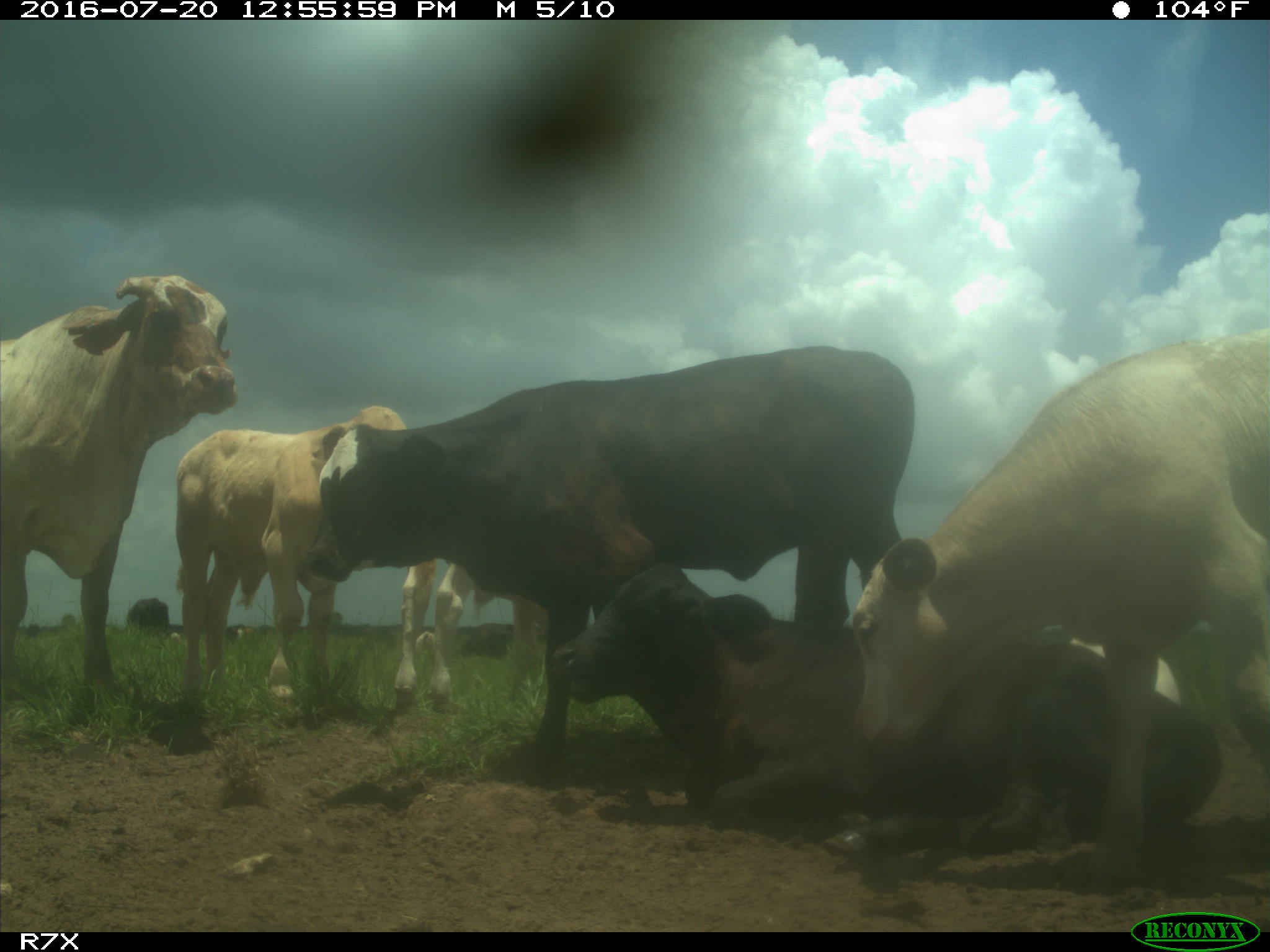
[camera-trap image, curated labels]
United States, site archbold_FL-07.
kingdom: Animalia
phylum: Chordata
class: Mammalia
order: Artiodactyla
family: Bovidae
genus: Bos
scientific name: Bos taurus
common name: domestic cow